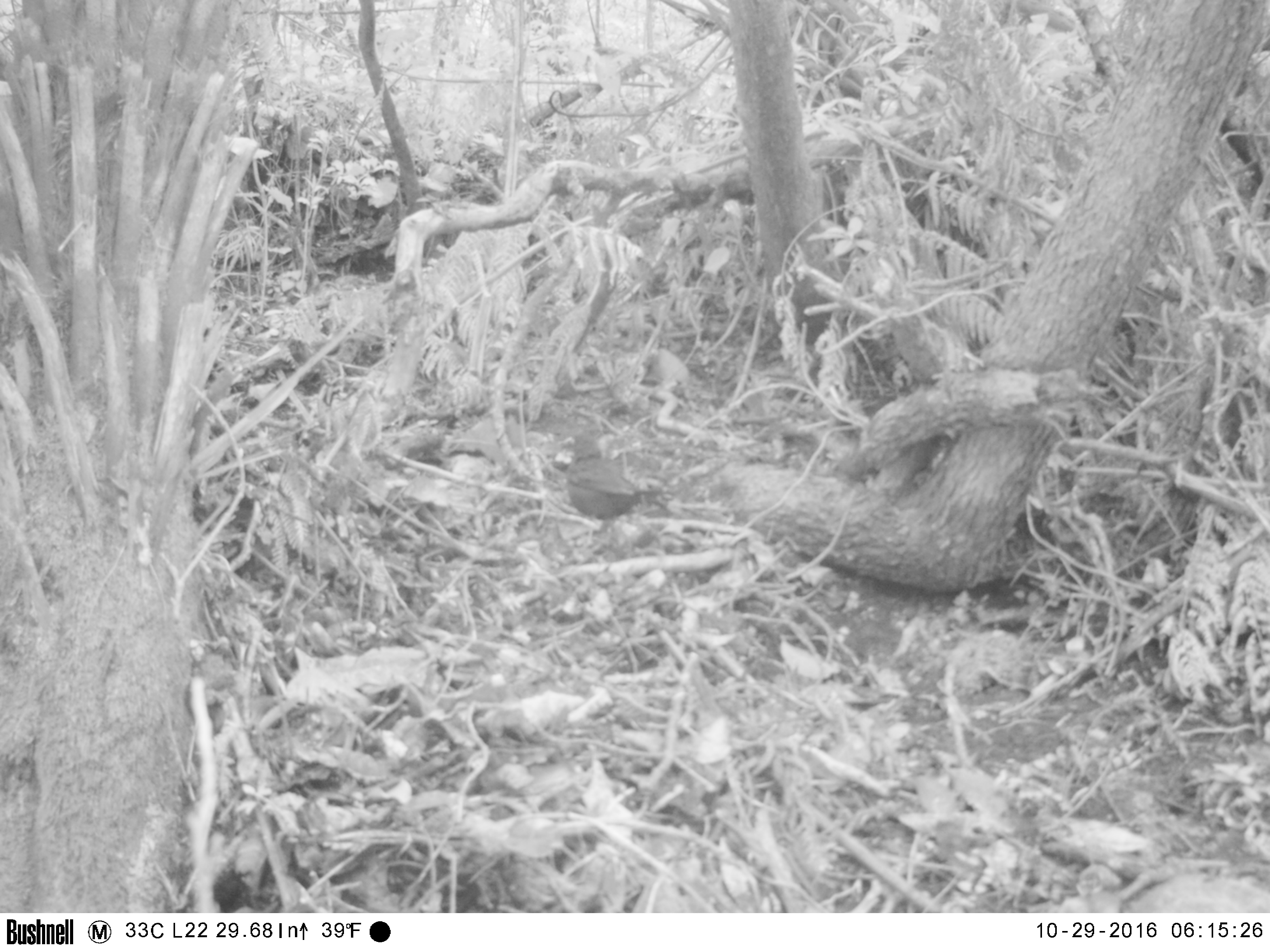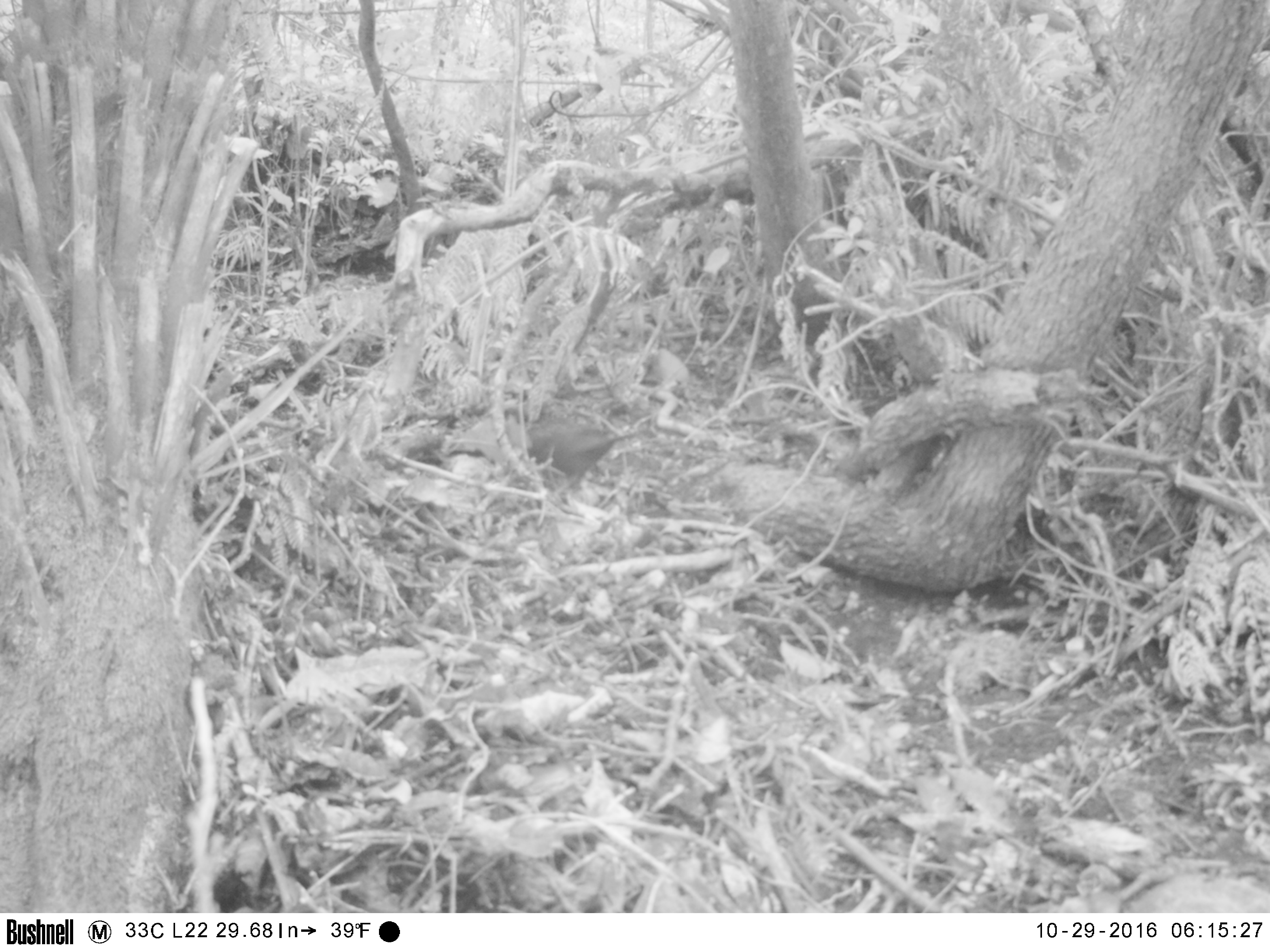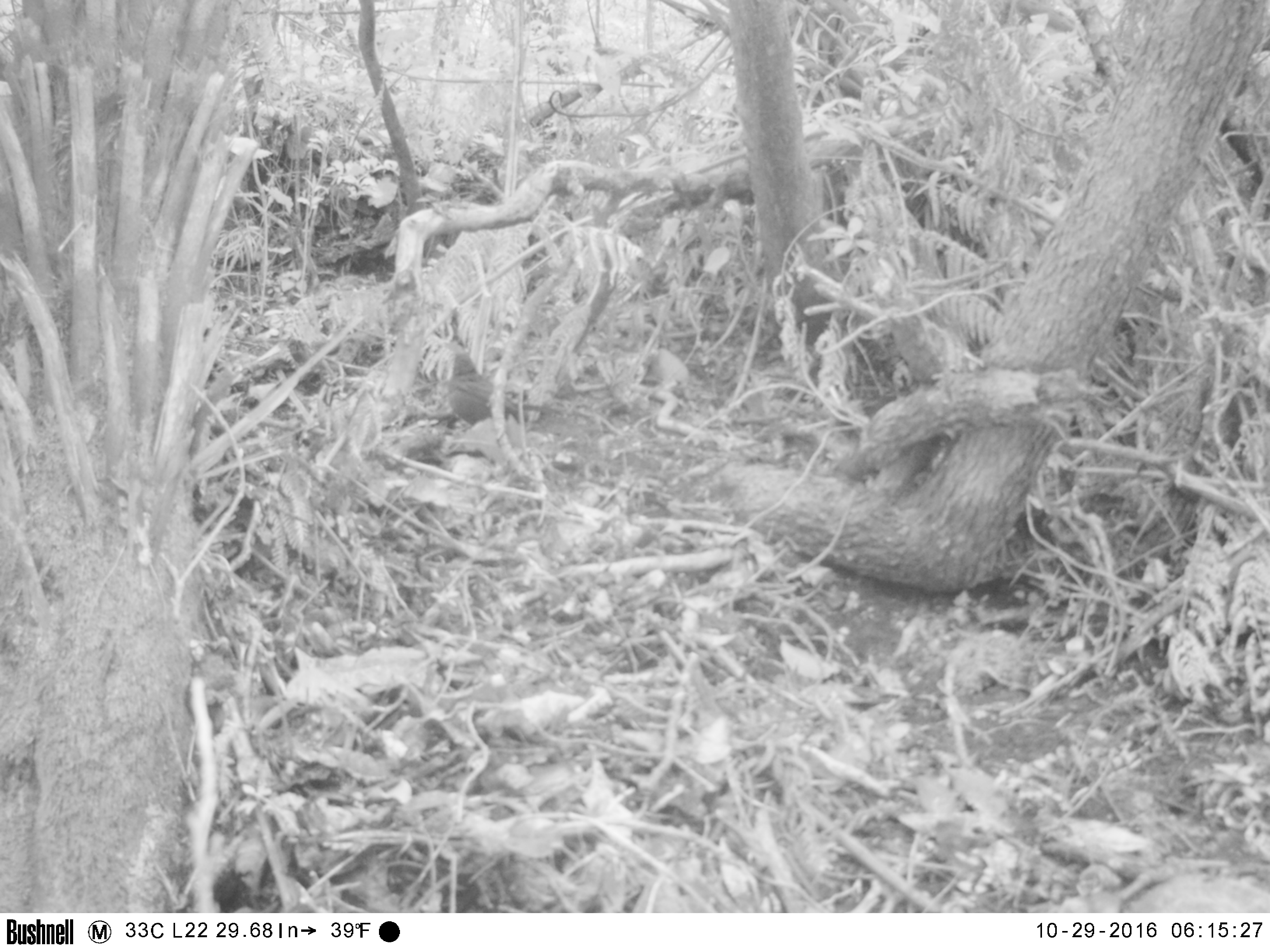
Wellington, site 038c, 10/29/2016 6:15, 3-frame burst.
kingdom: Animalia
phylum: Chordata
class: Aves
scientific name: Aves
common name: bird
Bird (Aves).